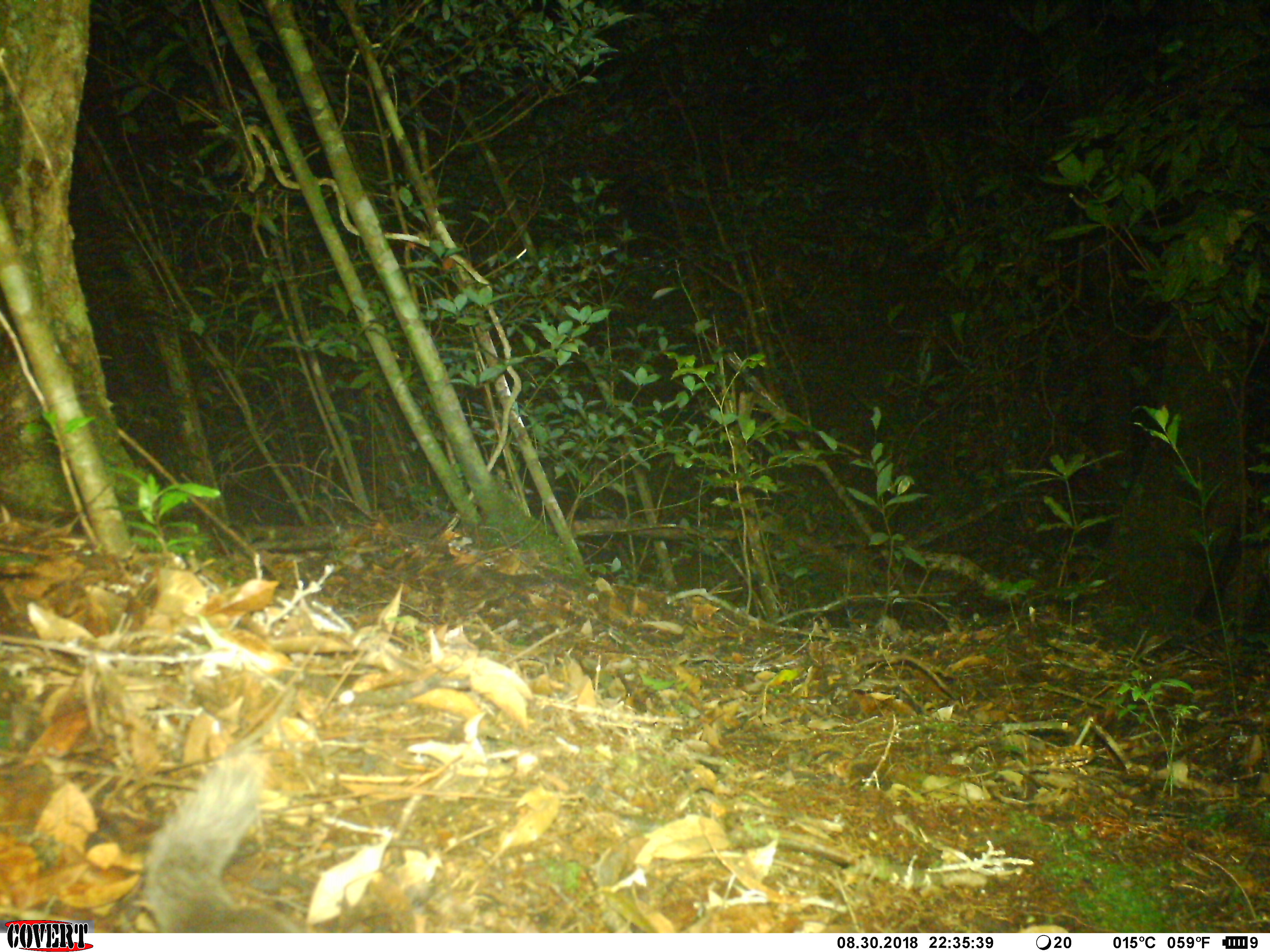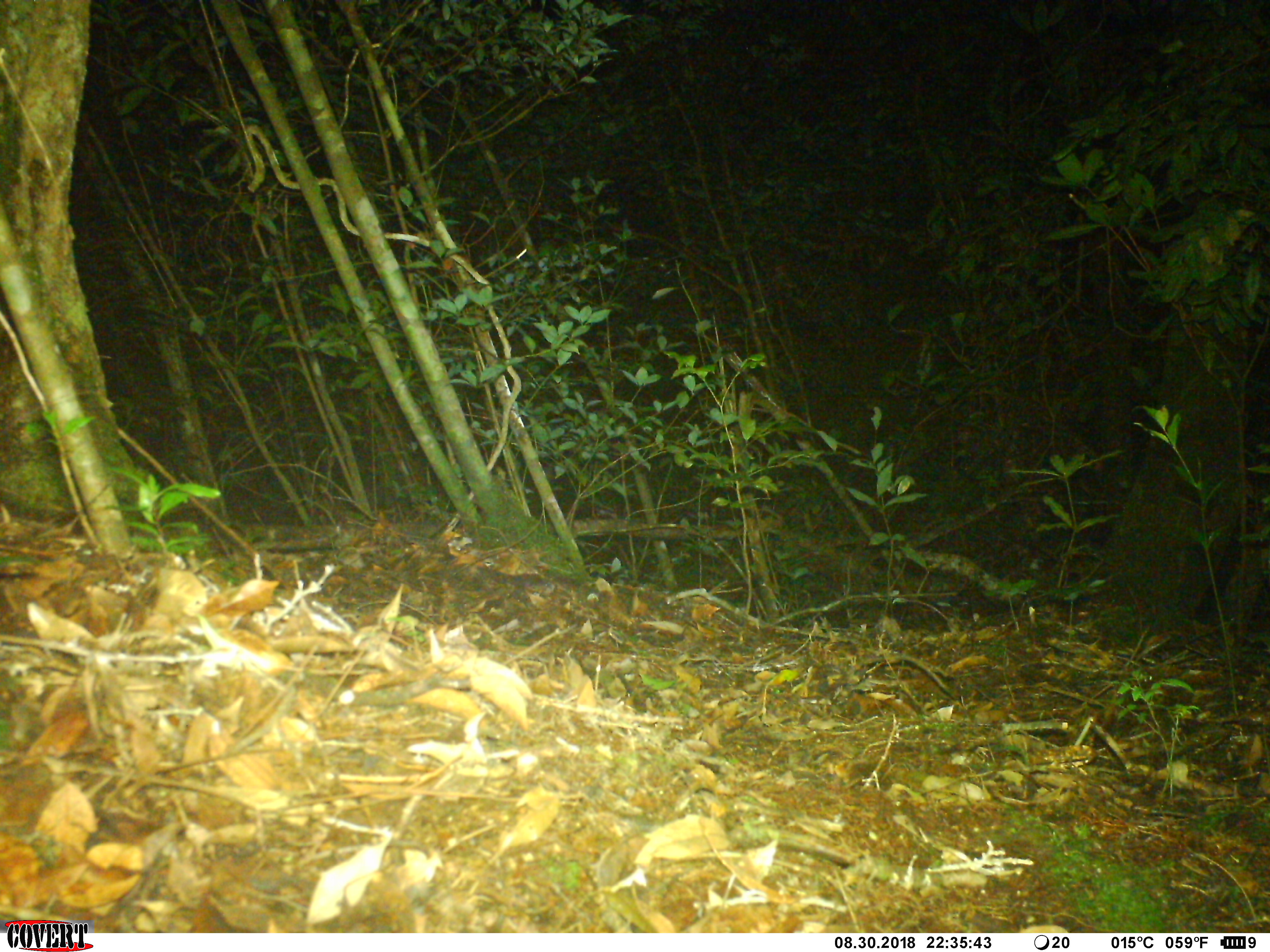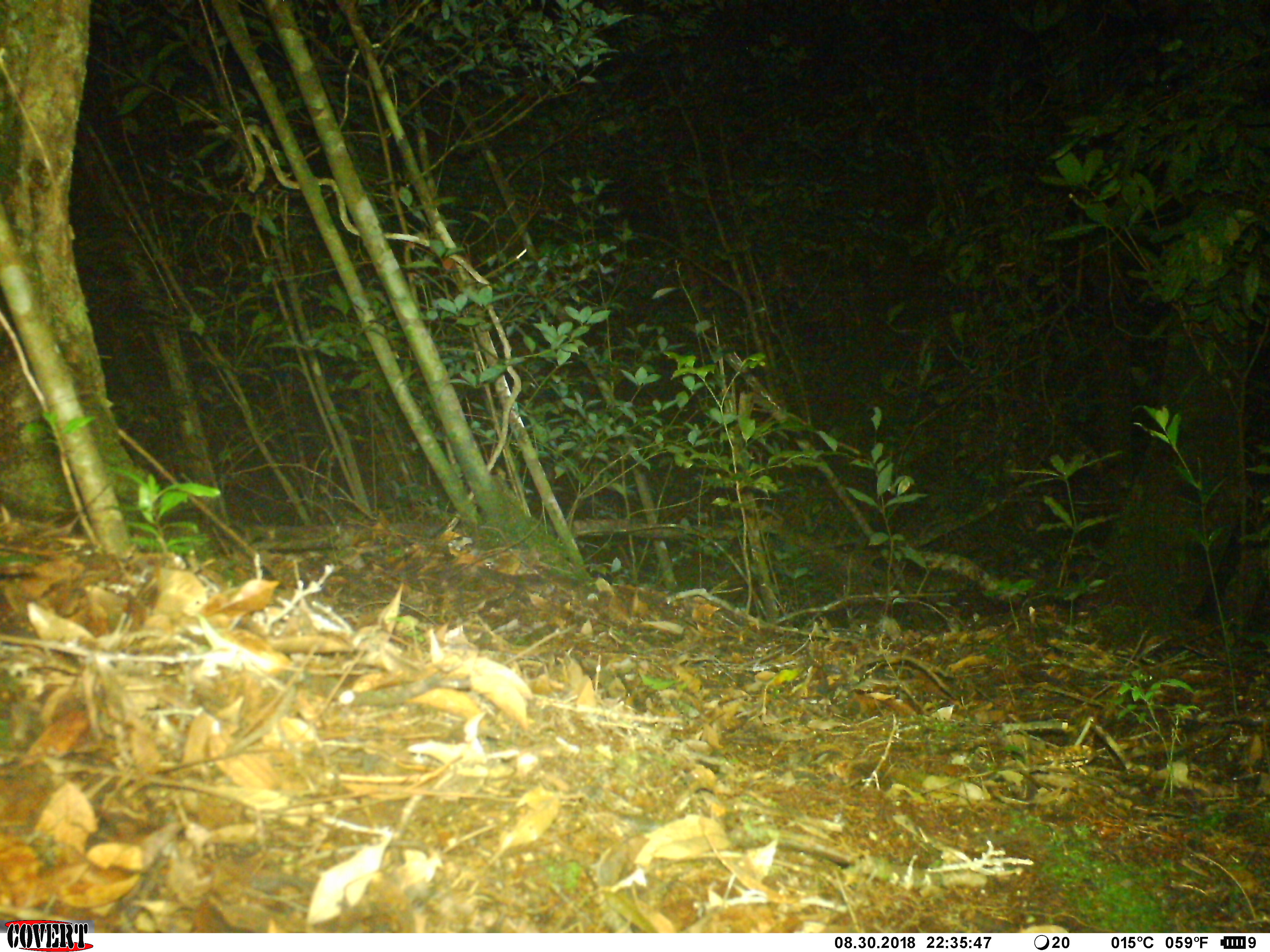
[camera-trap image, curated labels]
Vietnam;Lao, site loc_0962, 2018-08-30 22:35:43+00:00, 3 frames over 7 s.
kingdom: Animalia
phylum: Chordata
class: Mammalia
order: Carnivora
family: Mustelidae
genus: Melogale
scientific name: Melogale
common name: ferret badger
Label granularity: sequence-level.